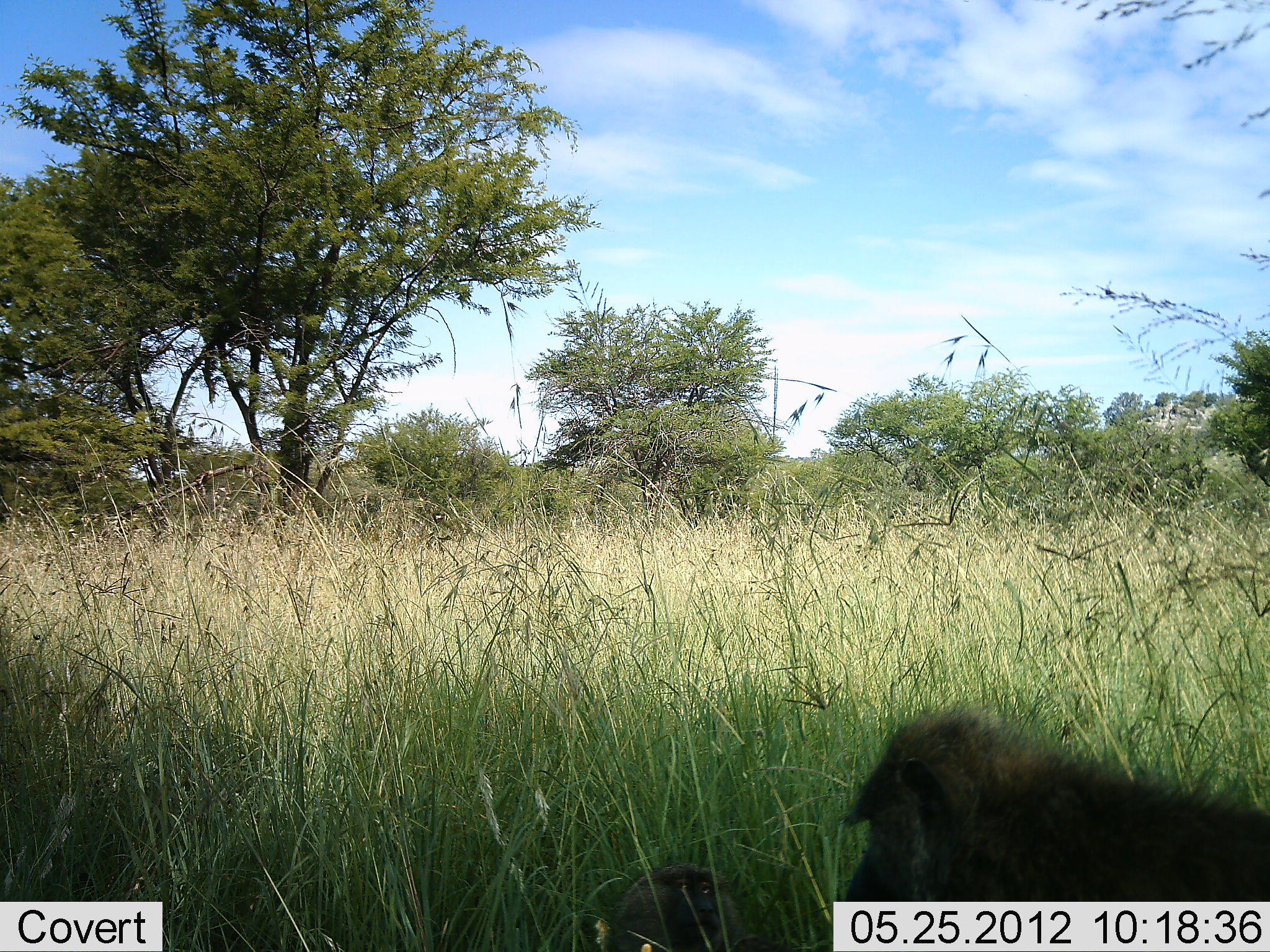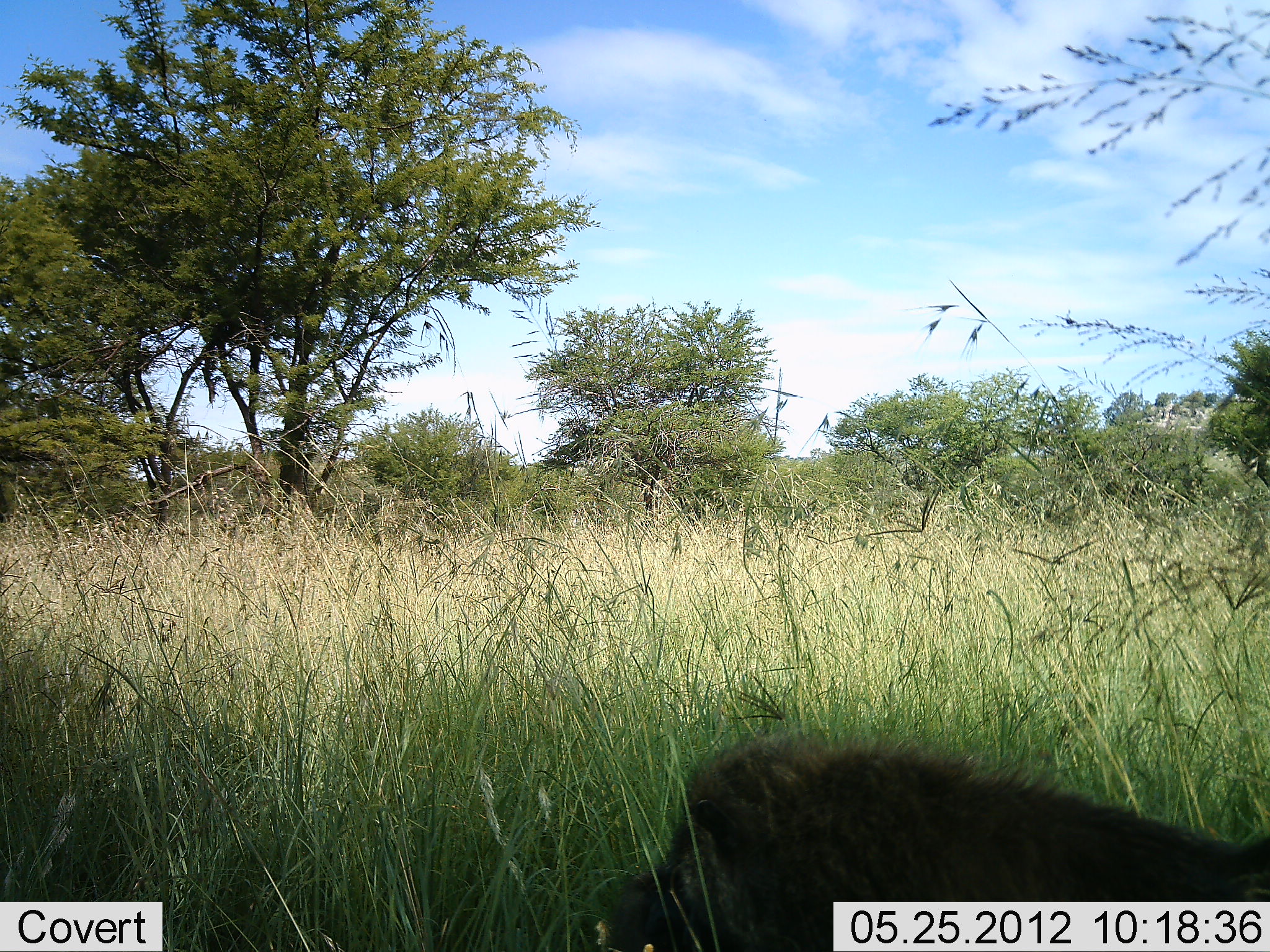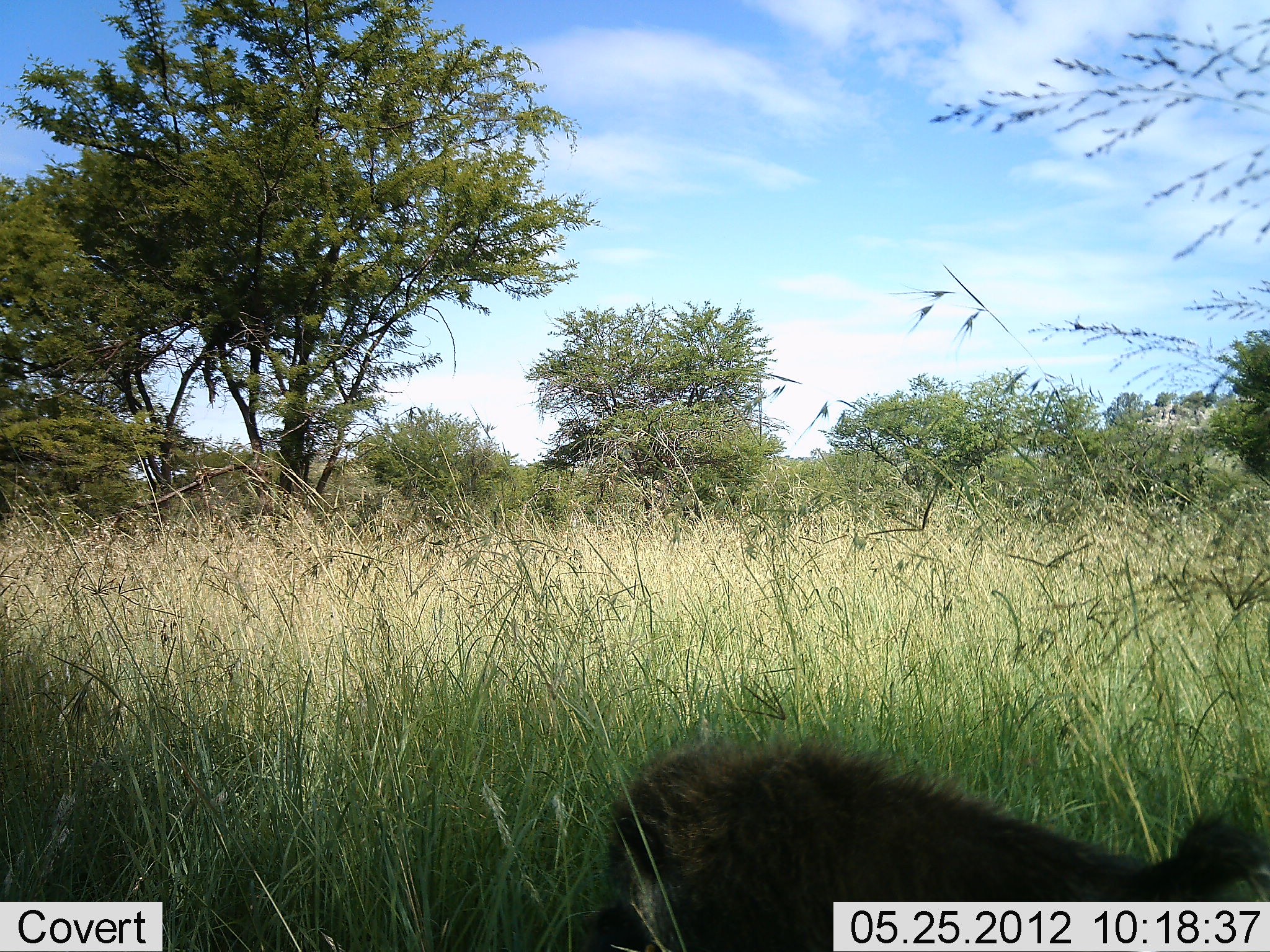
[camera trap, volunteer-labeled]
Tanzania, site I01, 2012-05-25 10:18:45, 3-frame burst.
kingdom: Animalia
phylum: Chordata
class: Mammalia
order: Primates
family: Cercopithecidae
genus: Papio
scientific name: Papio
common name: baboon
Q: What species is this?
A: Baboon (Papio).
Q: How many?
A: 1.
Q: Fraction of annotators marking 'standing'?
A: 10%.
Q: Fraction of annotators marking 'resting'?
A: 10%.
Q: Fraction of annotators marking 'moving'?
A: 90%.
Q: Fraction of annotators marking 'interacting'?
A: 0%.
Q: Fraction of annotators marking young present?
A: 10%.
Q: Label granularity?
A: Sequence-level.